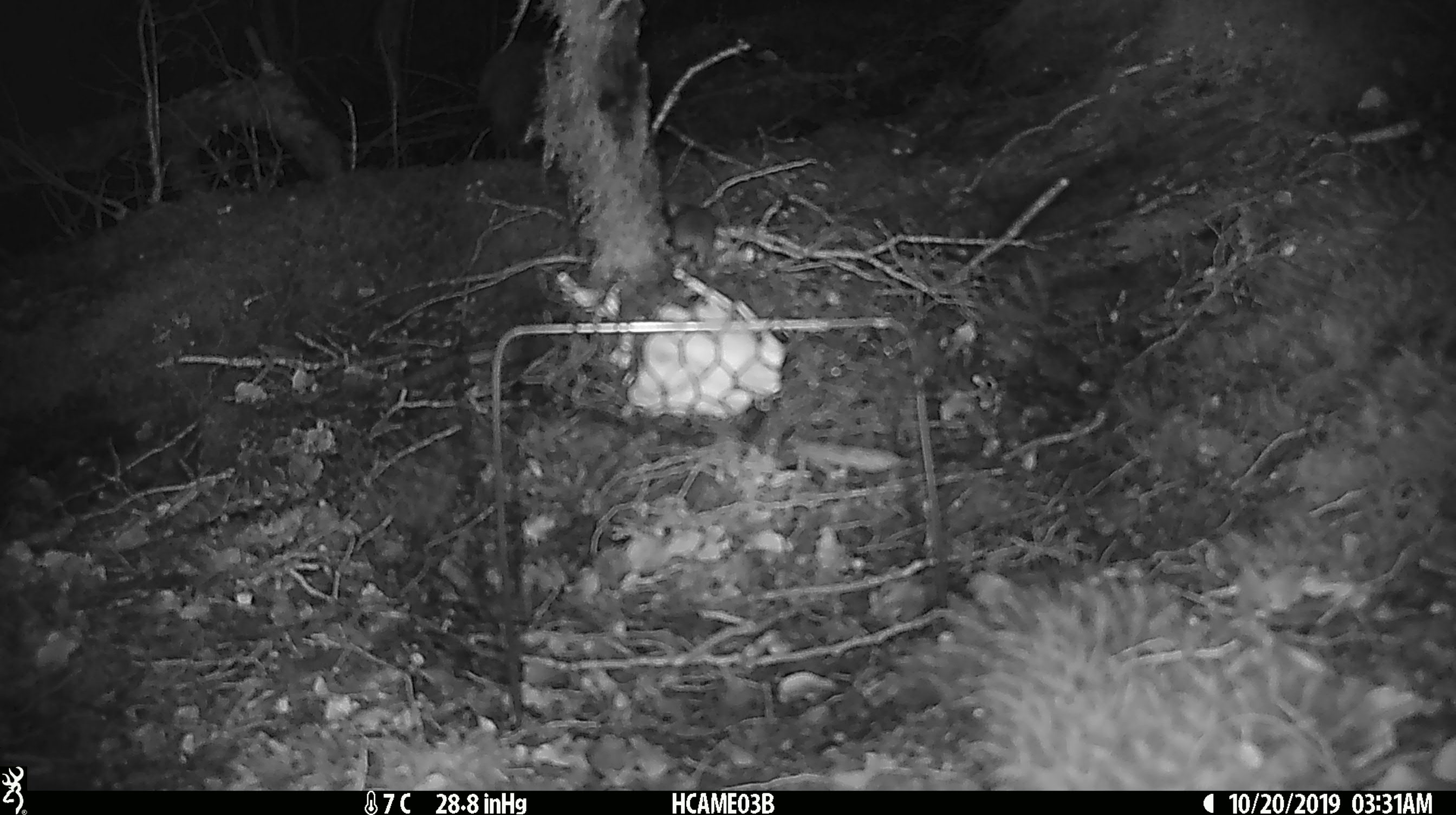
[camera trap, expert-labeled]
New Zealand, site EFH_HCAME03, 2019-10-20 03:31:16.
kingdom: Animalia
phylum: Chordata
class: Mammalia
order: Rodentia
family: Muridae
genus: Mus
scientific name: Mus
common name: mouse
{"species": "mouse (Mus)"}